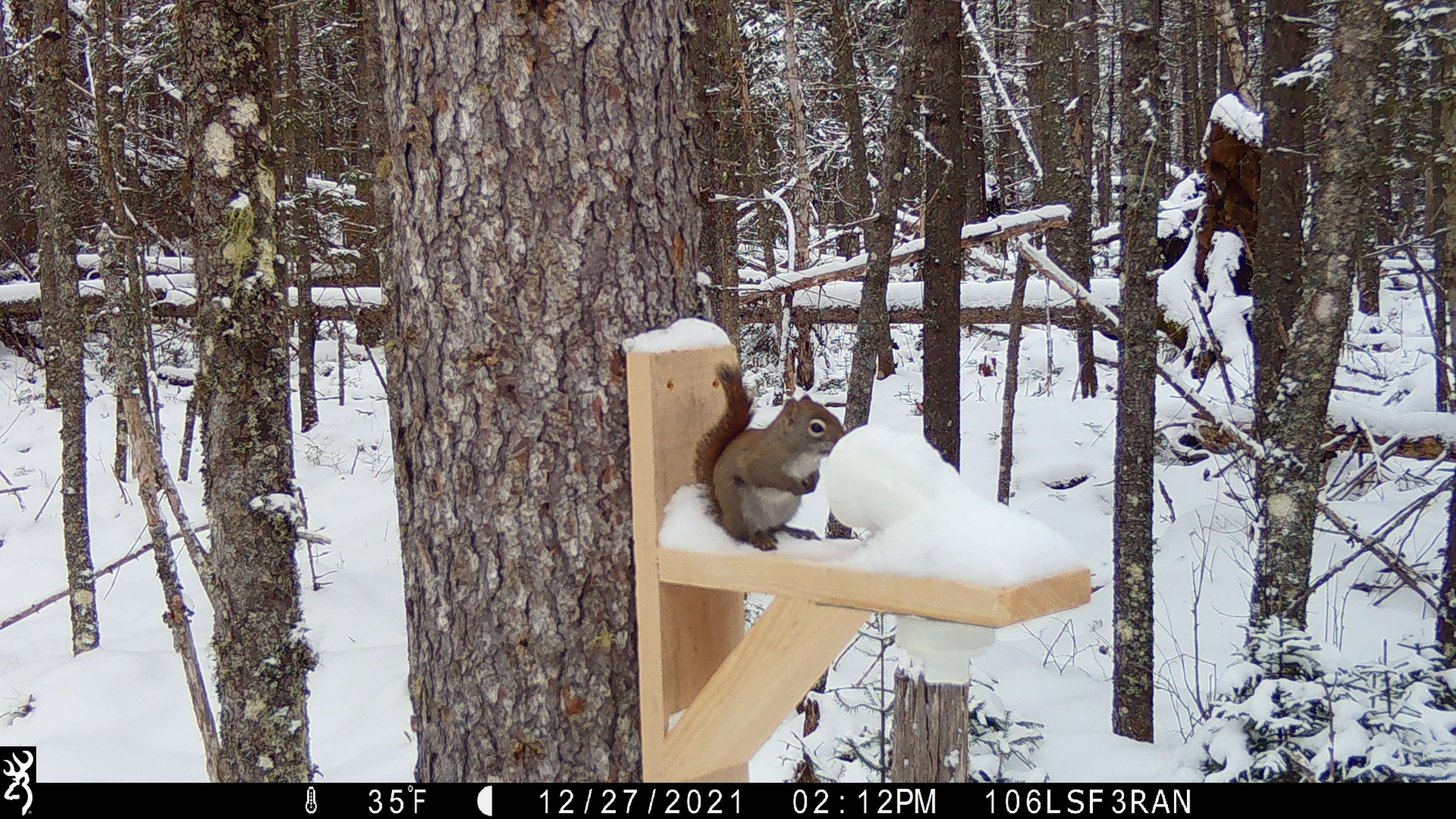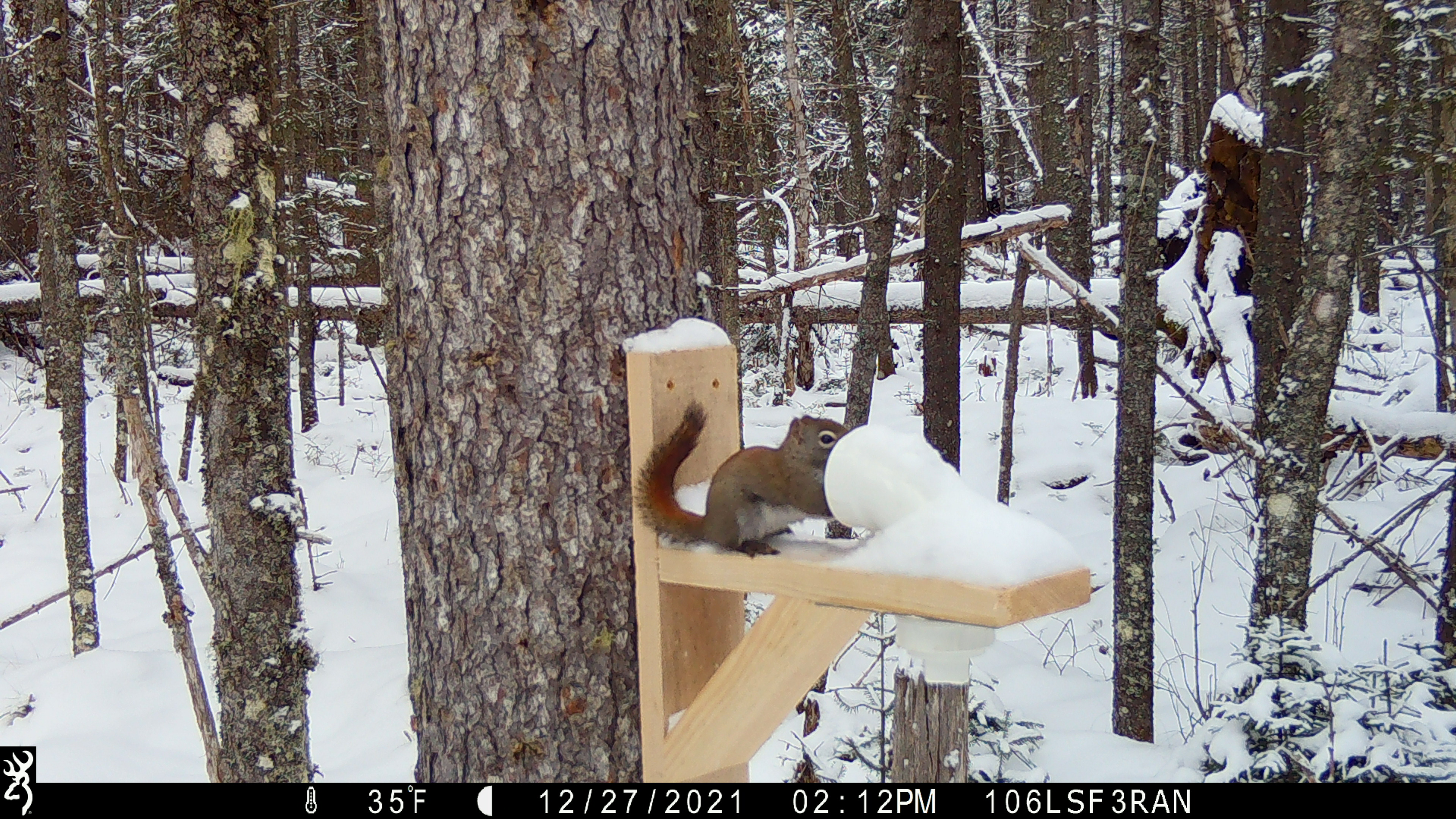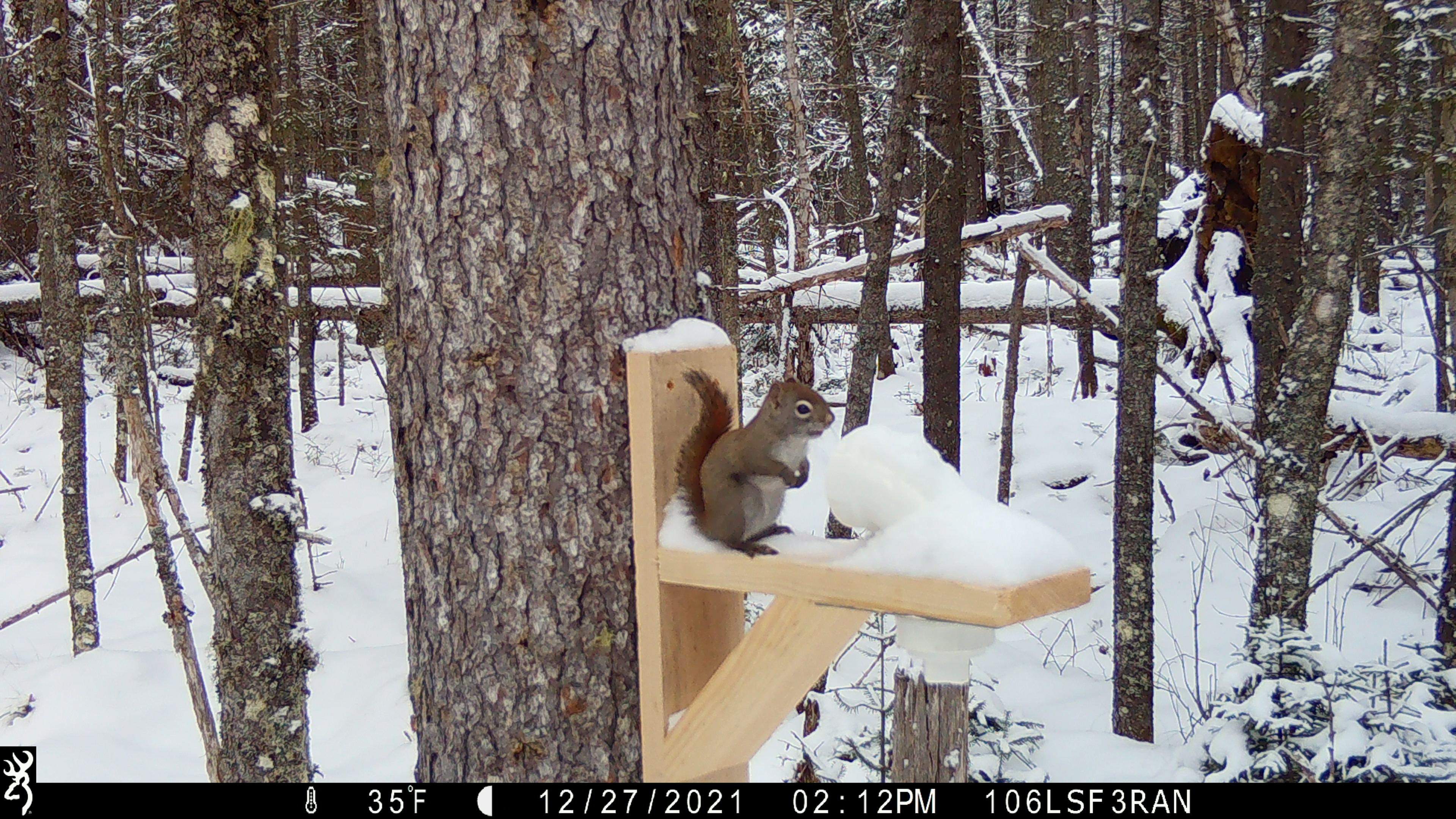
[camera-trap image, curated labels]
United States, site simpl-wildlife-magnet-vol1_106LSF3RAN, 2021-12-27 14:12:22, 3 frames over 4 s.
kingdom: Animalia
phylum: Chordata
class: Mammalia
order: Rodentia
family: Sciuridae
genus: Tamiasciurus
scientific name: Tamiasciurus hudsonicus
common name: red squirrel